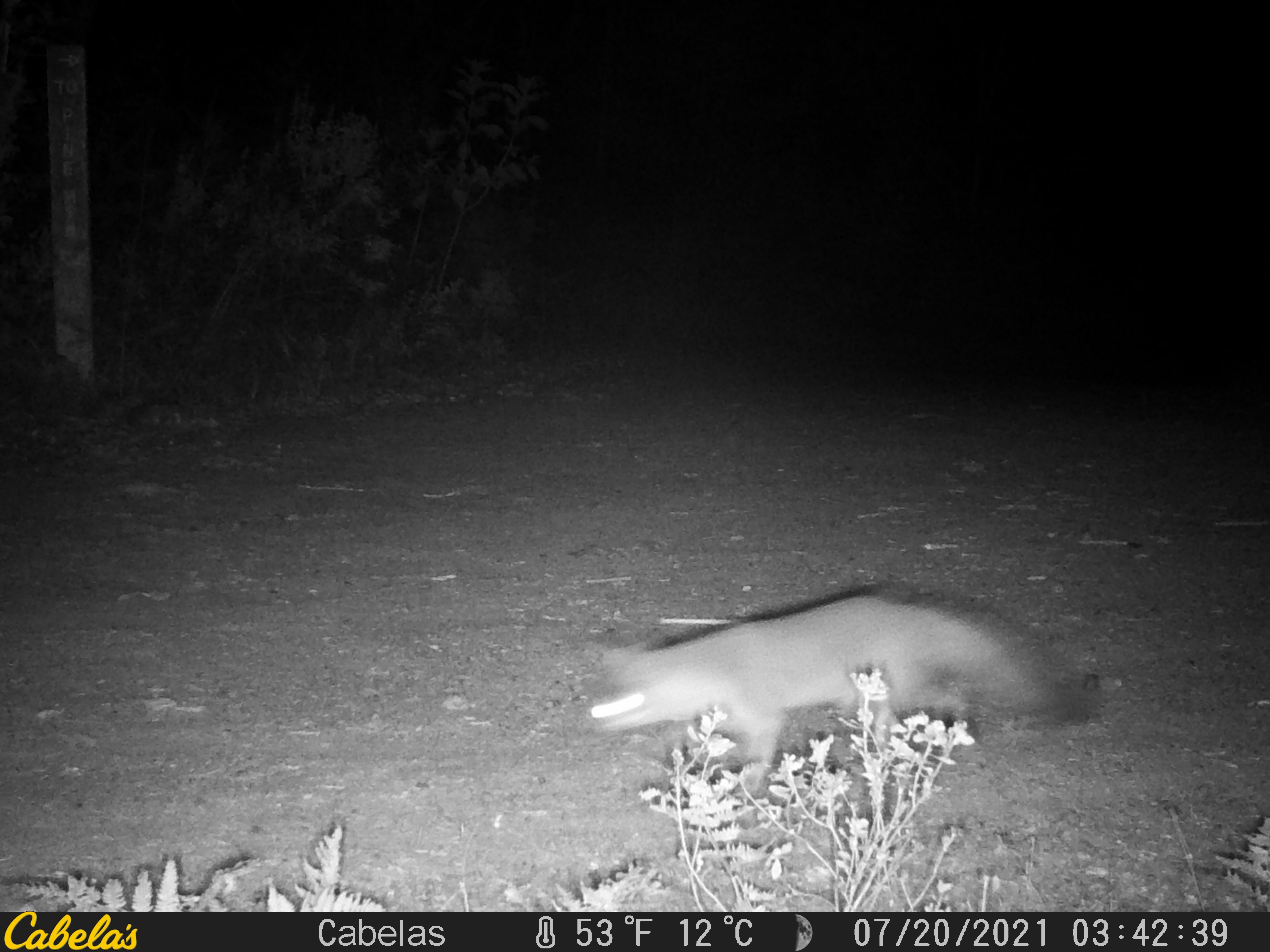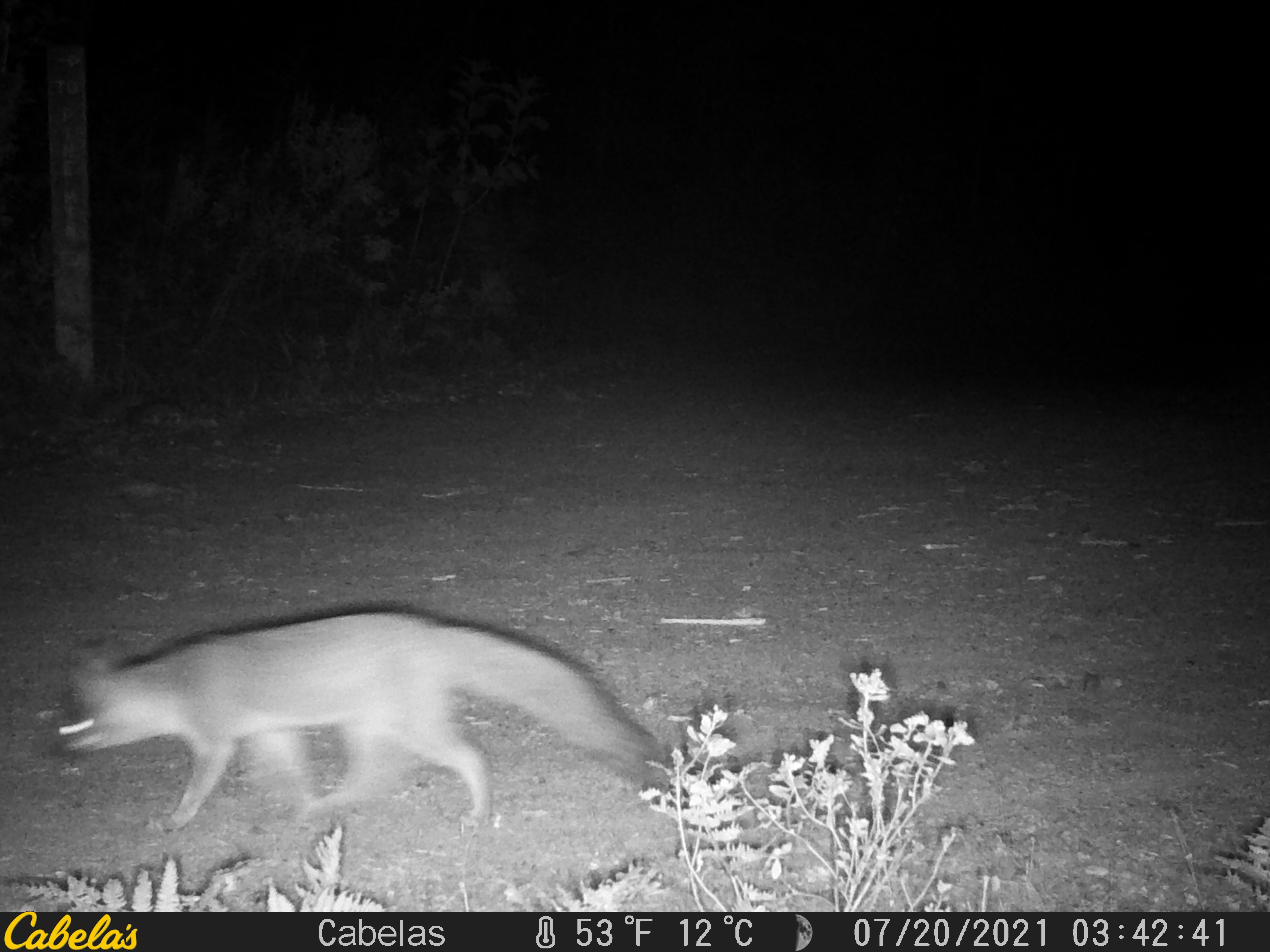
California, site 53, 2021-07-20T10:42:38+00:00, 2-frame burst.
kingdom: Animalia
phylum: Chordata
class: Mammalia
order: Carnivora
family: Canidae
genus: Urocyon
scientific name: Urocyon cinereoargenteus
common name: gray fox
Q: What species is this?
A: Gray fox (Urocyon cinereoargenteus).